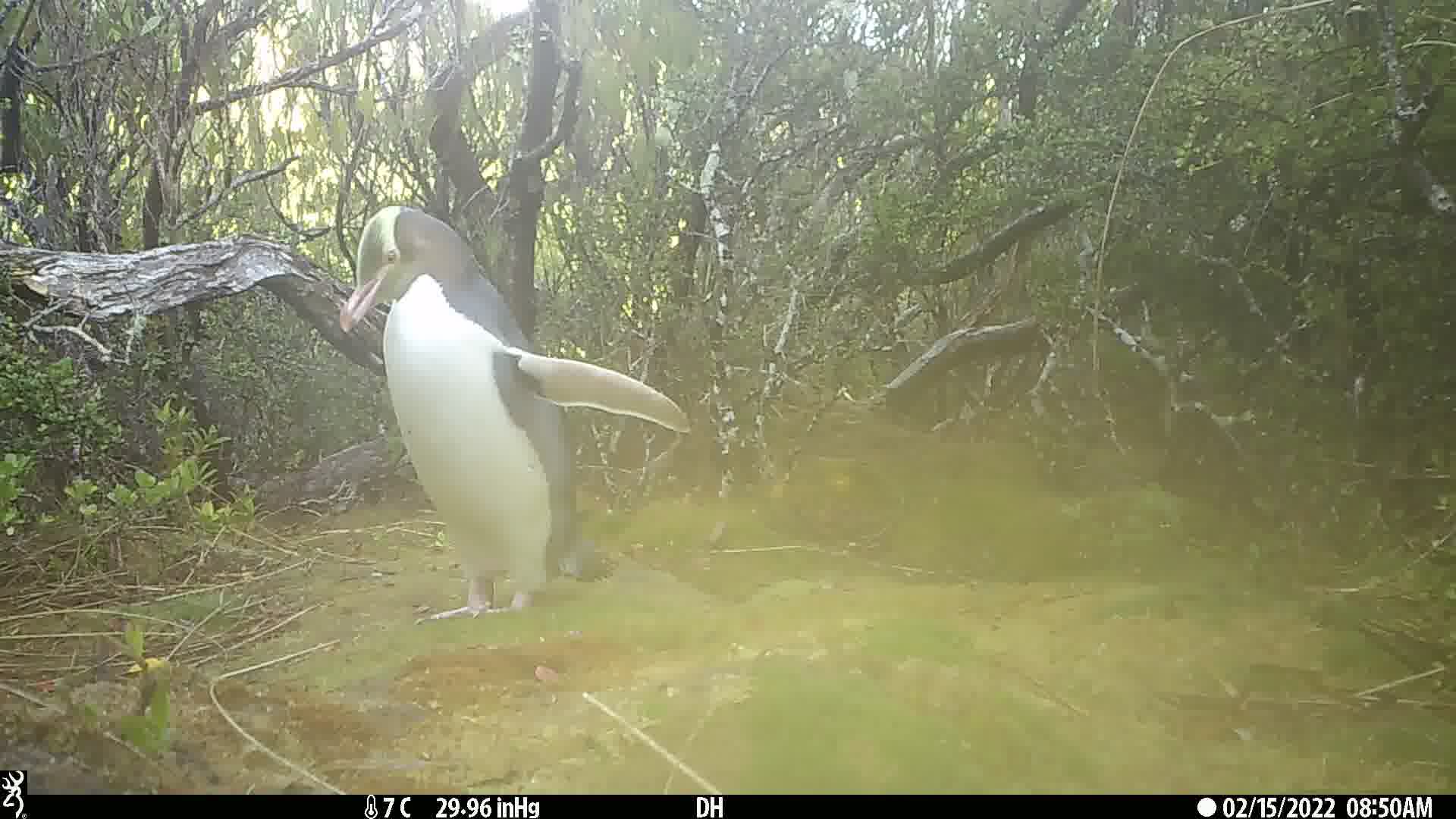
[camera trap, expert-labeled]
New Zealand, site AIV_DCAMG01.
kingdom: Animalia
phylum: Chordata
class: Aves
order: Sphenisciformes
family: Spheniscidae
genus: Megadyptes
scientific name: Megadyptes antipodes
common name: yellow-eyed penguin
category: yellow eyed penguin